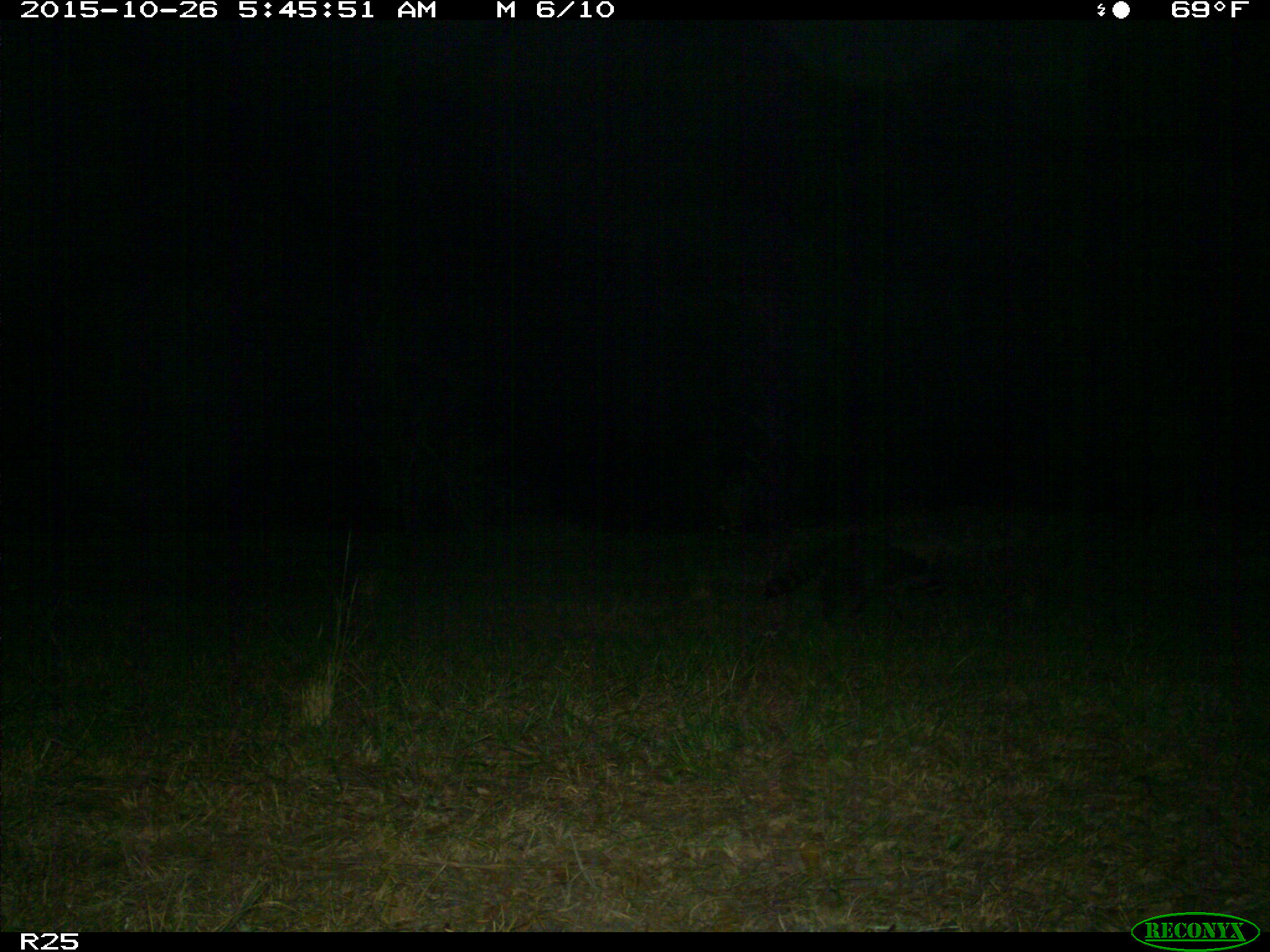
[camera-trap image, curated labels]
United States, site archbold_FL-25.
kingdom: Animalia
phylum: Chordata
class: Mammalia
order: Carnivora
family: Procyonidae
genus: Procyon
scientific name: Procyon lotor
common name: common raccoon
Procyon lotor (common raccoon).